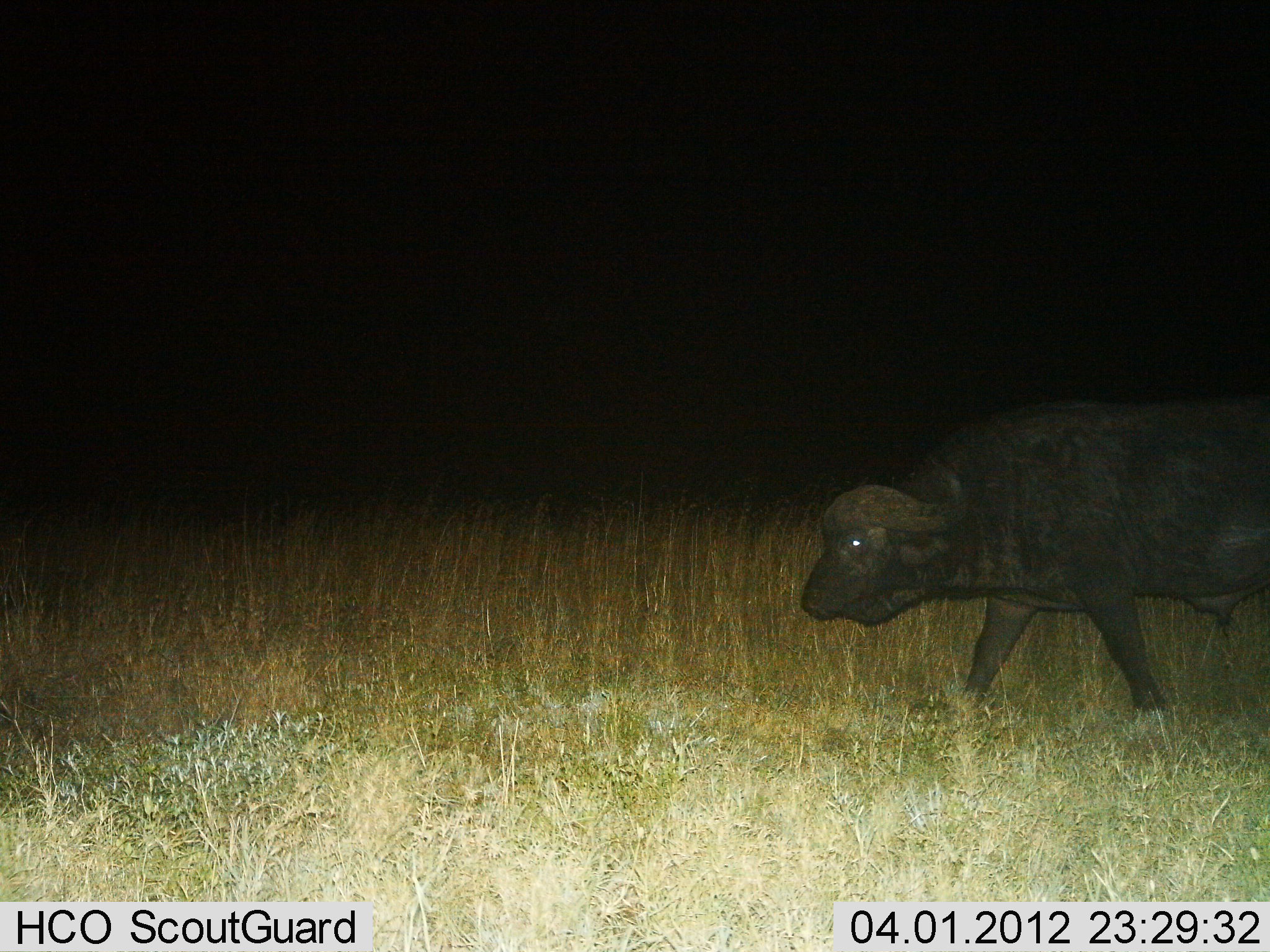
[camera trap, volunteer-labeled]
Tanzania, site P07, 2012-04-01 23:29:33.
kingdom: Animalia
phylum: Chordata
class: Mammalia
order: Artiodactyla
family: Bovidae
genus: Syncerus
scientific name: Syncerus caffer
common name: cape buffalo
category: buffalo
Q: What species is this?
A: Buffalo (cape buffalo) (Syncerus caffer).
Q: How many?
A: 1.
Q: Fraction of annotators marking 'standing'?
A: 13%.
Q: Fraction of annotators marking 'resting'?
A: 0%.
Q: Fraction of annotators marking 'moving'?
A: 93%.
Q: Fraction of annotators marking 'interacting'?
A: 0%.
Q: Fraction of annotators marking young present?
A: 0%.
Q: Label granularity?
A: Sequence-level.